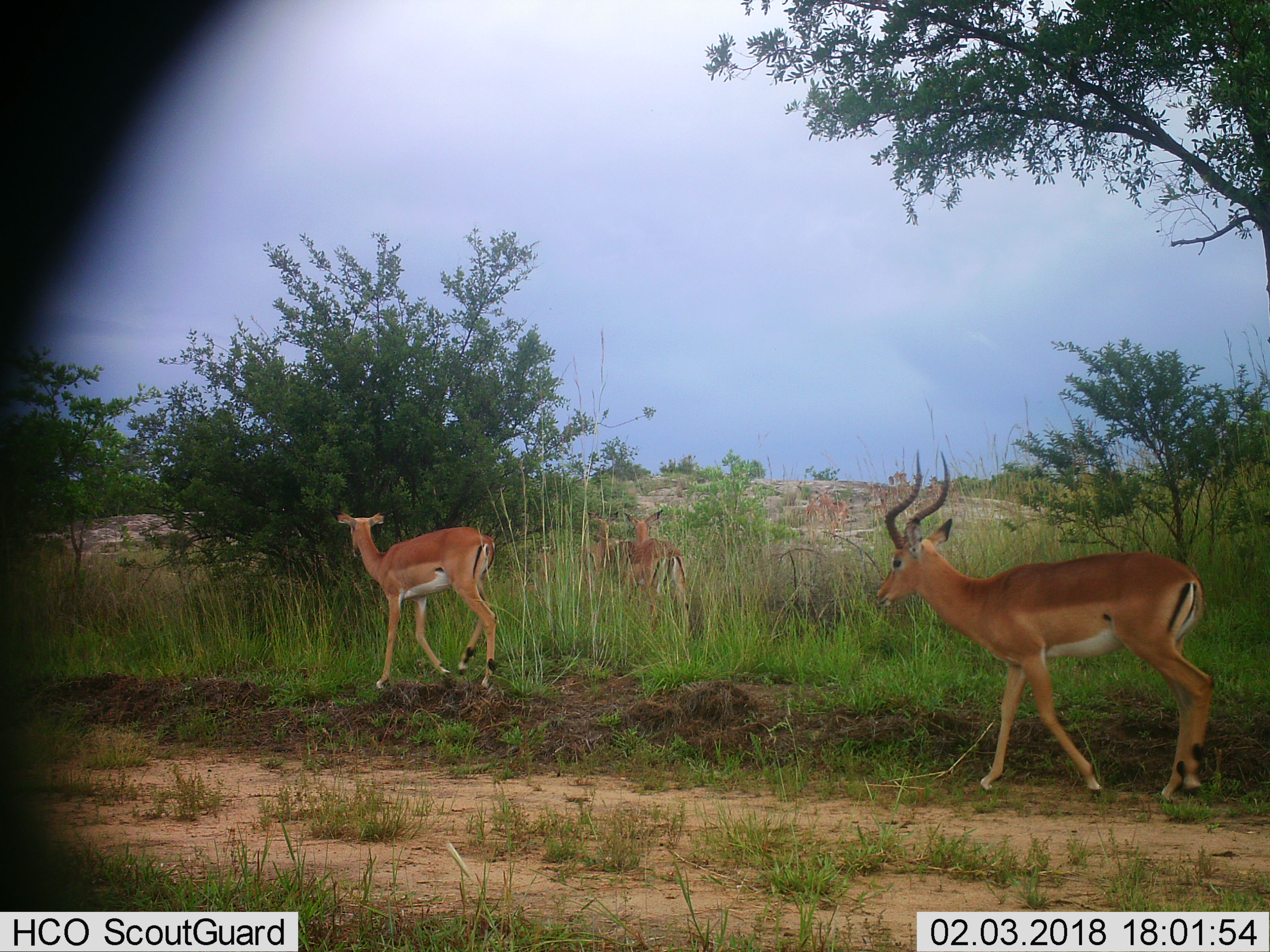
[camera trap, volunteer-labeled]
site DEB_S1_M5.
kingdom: Animalia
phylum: Chordata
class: Mammalia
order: Artiodactyla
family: Bovidae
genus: Aepyceros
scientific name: Aepyceros melampus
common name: impala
Impala (Aepyceros melampus), count 4. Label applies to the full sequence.